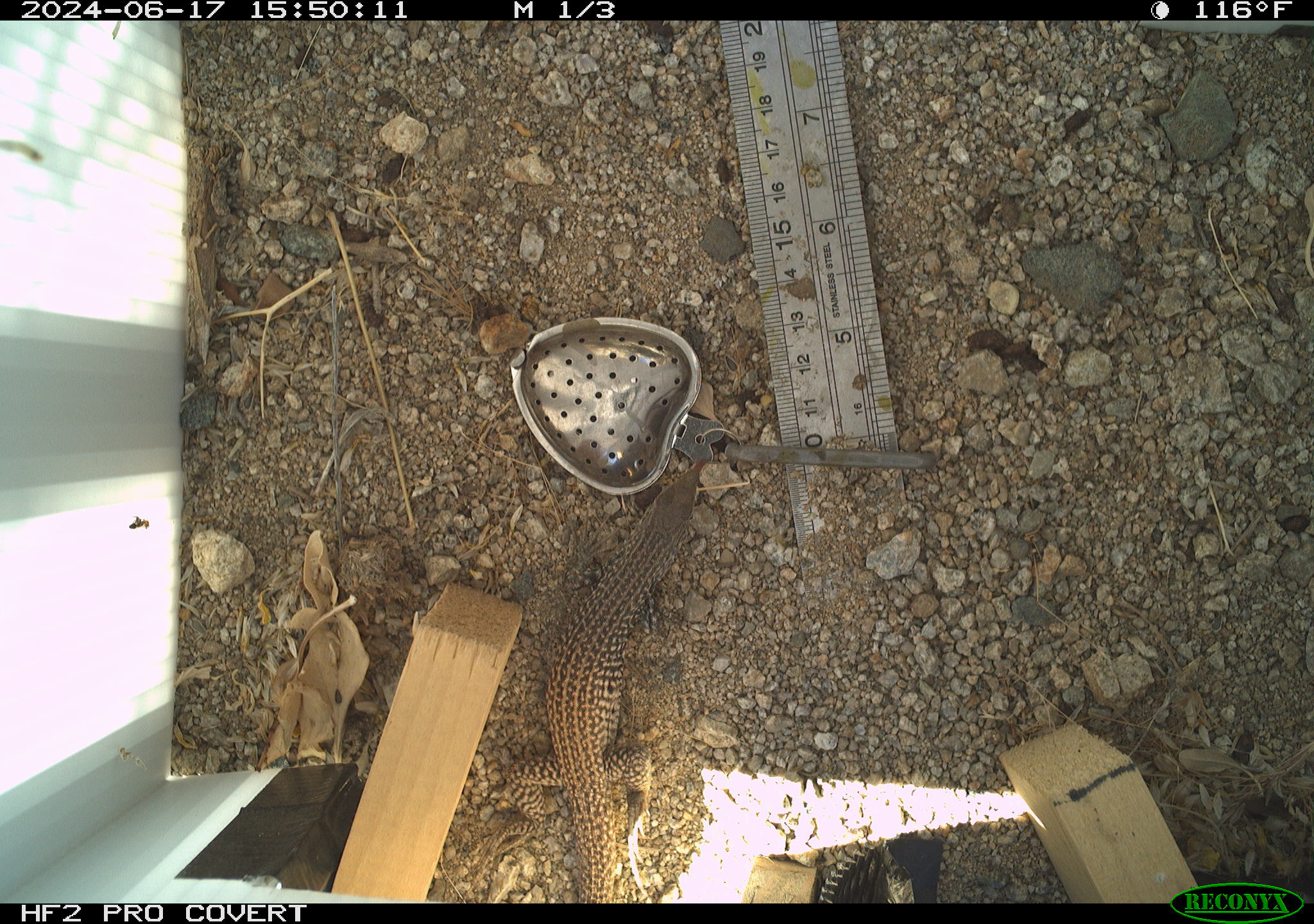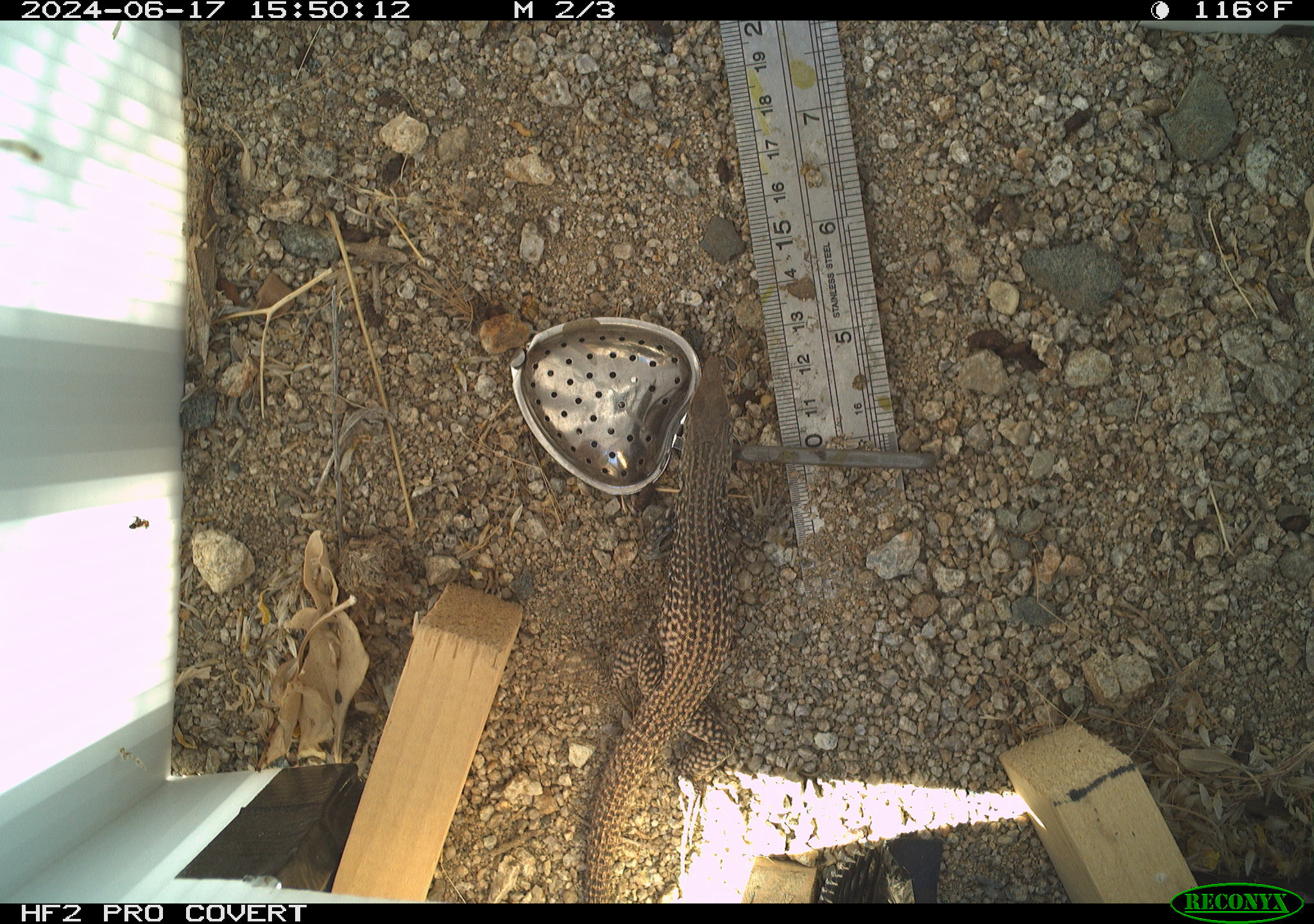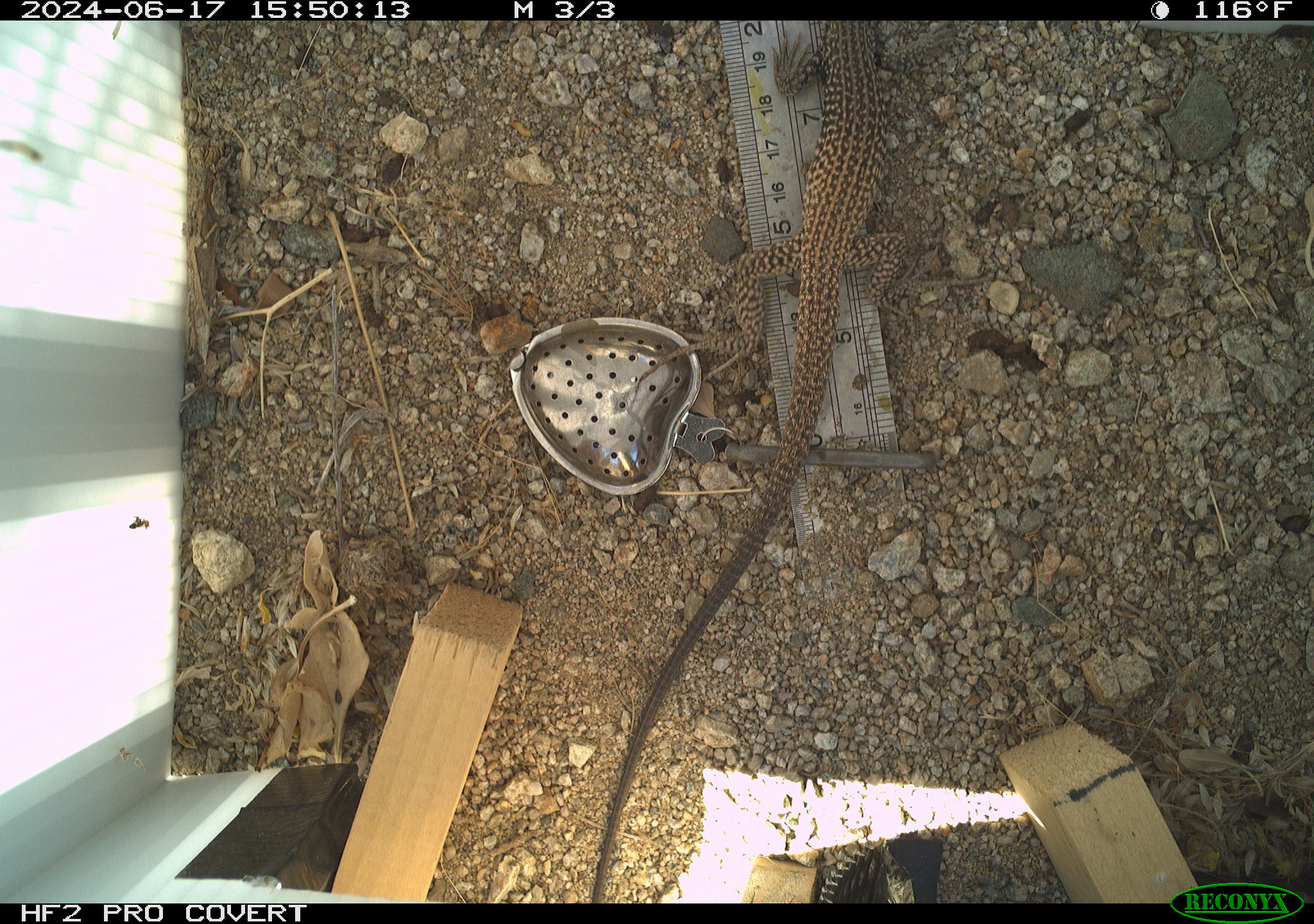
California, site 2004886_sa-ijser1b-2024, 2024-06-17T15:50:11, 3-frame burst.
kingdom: Animalia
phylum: Chordata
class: Reptilia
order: Squamata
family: Teiidae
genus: Aspidoscelis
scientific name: Aspidoscelis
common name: whiptail lizards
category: aspidoscelis species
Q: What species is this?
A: Aspidoscelis species (whiptail lizards) (Aspidoscelis).